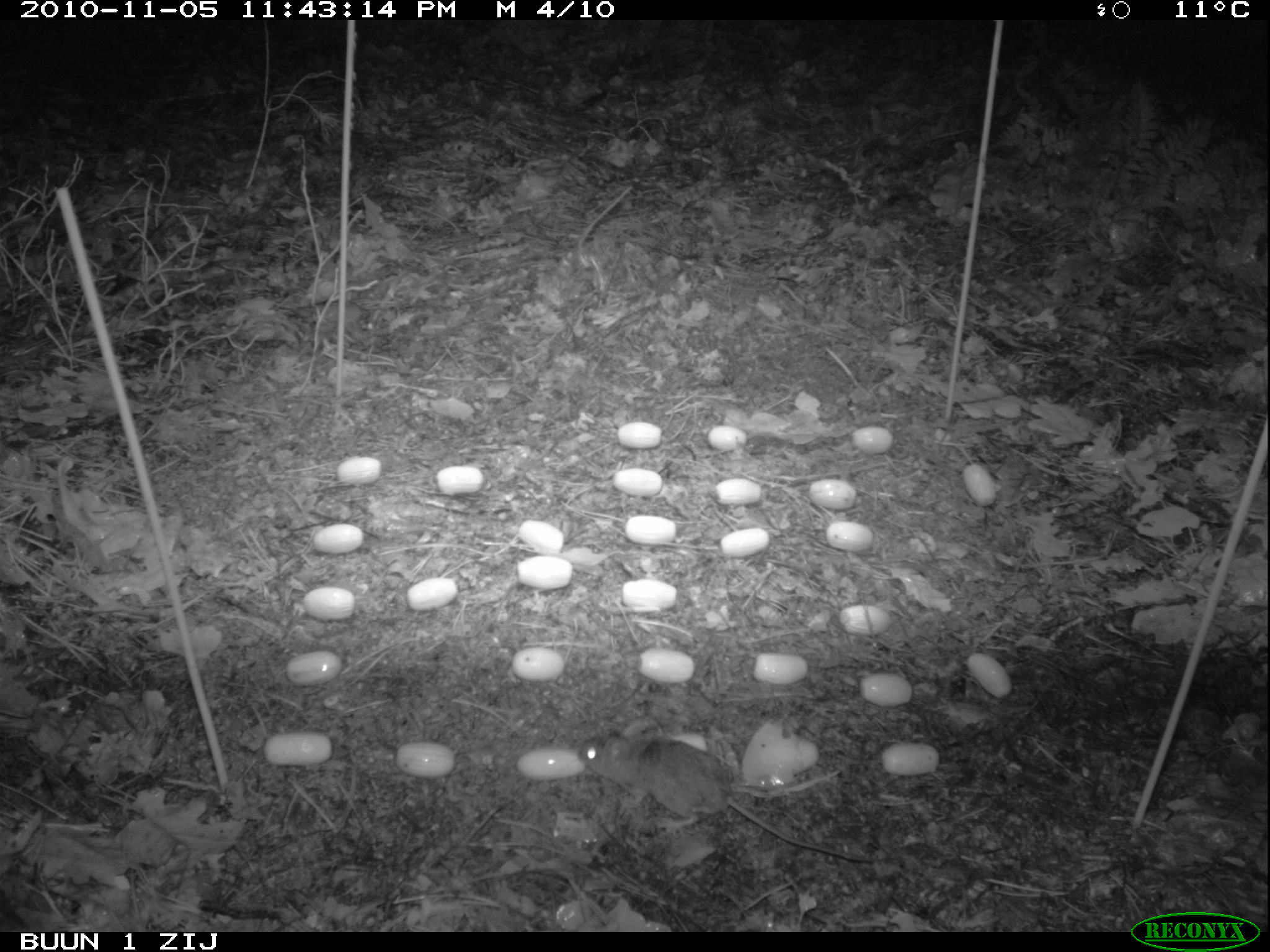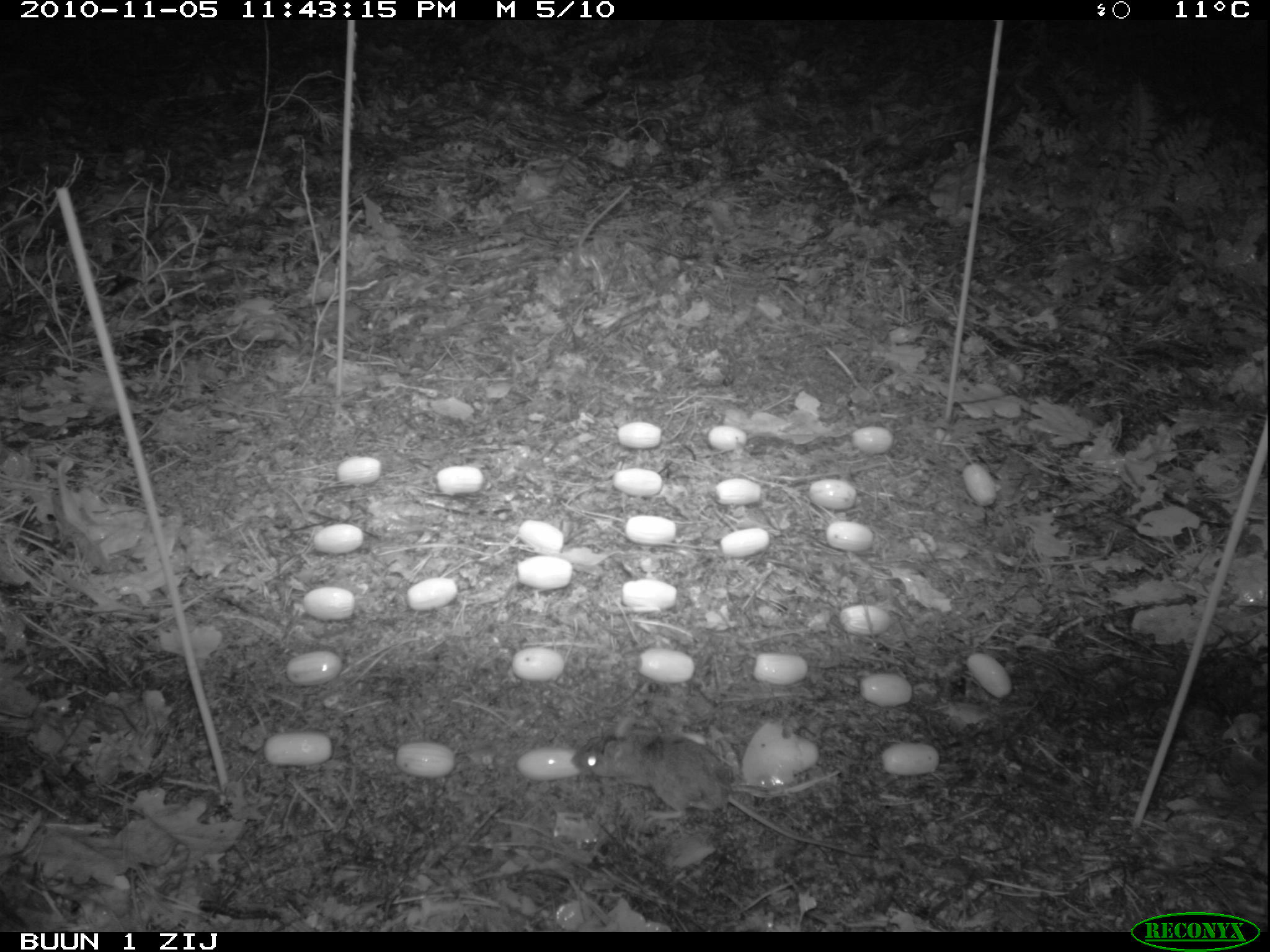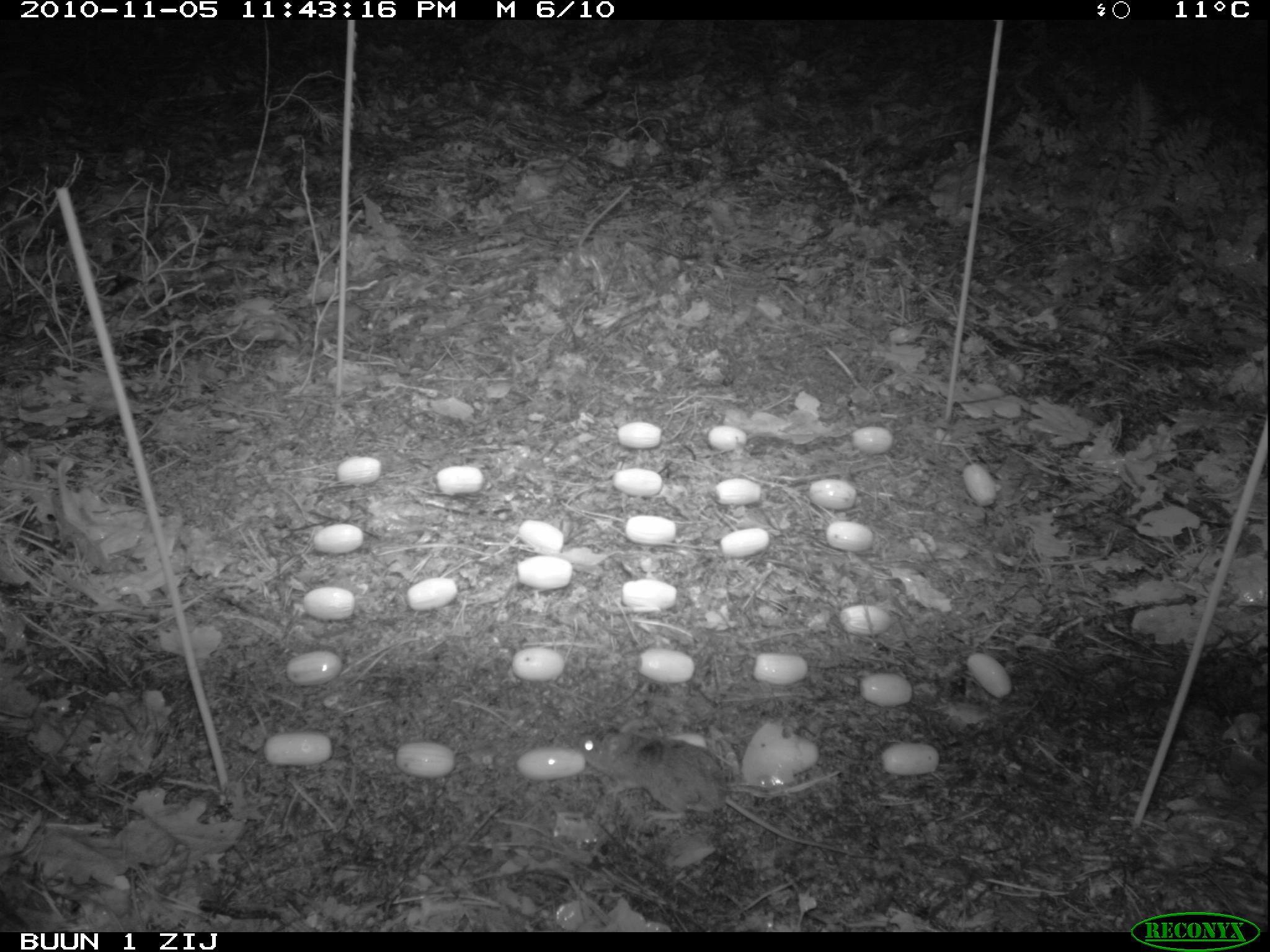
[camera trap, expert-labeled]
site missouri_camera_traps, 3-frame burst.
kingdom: Animalia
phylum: Chordata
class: Mammalia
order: Rodentia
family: Muridae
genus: Apodemus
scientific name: Apodemus sylvaticus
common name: wood mouse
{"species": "wood mouse (Apodemus sylvaticus)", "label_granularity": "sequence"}